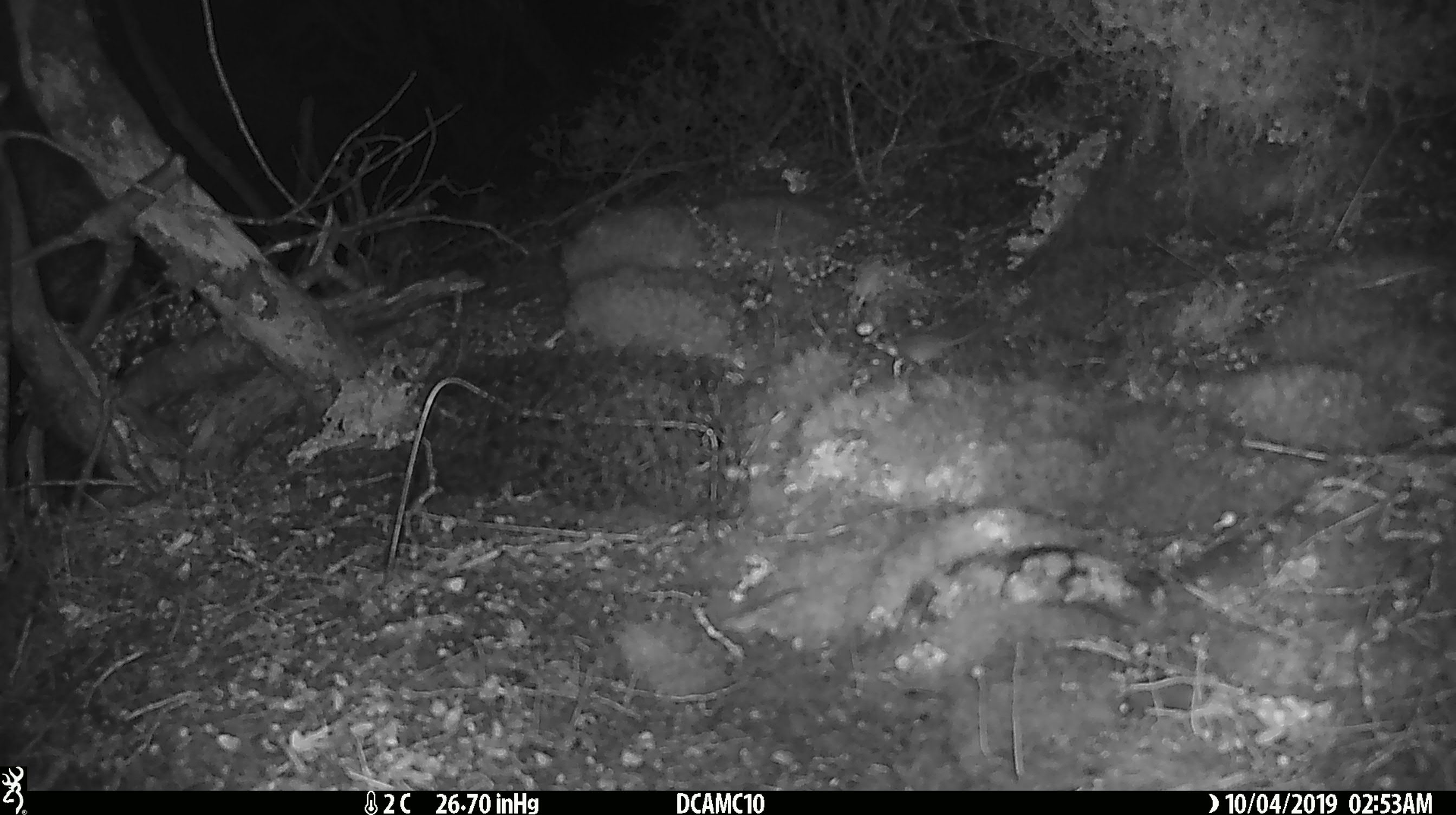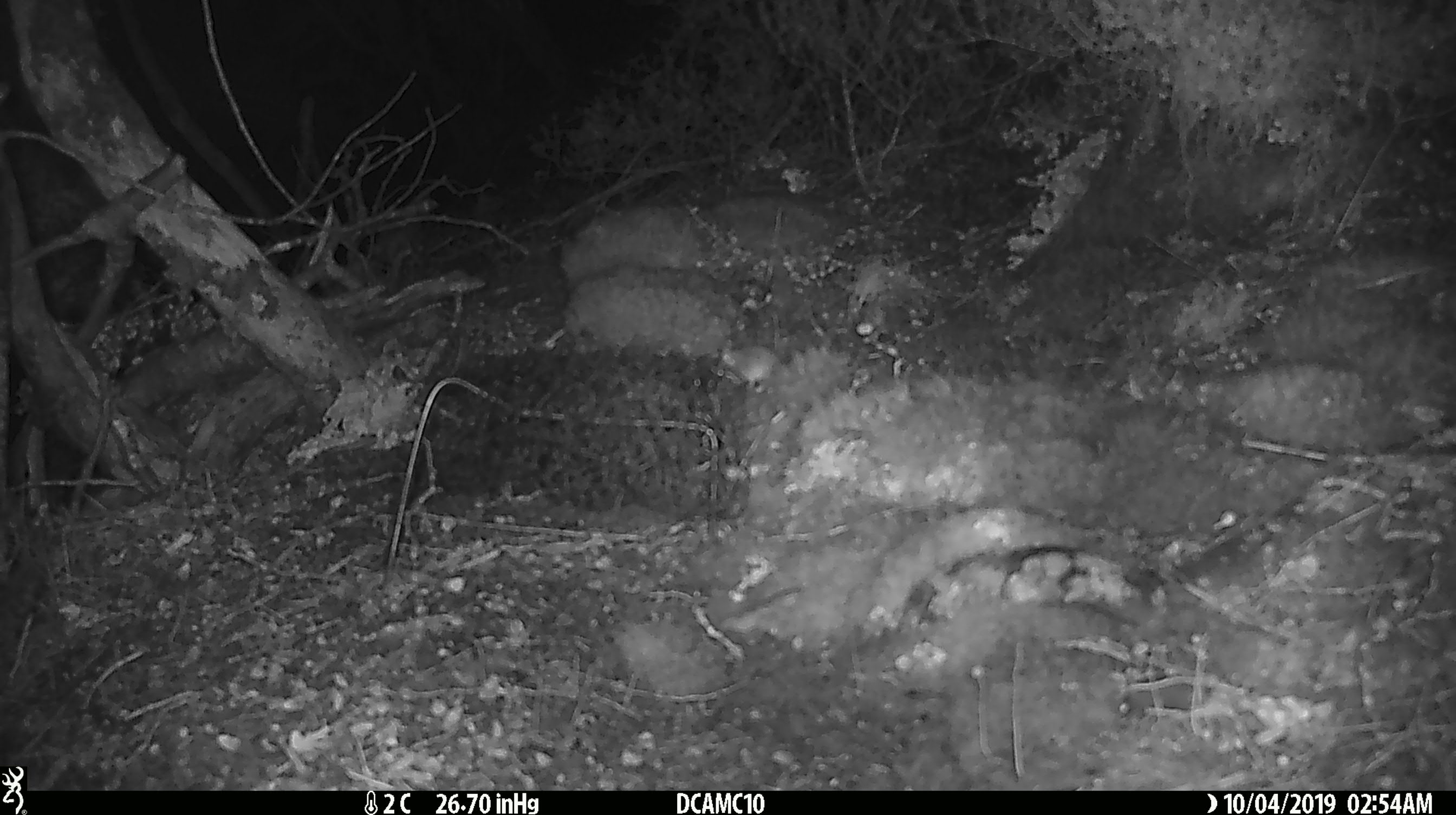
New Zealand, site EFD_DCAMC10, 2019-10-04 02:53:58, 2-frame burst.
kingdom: Animalia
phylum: Chordata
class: Mammalia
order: Rodentia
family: Muridae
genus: Mus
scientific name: Mus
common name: mouse